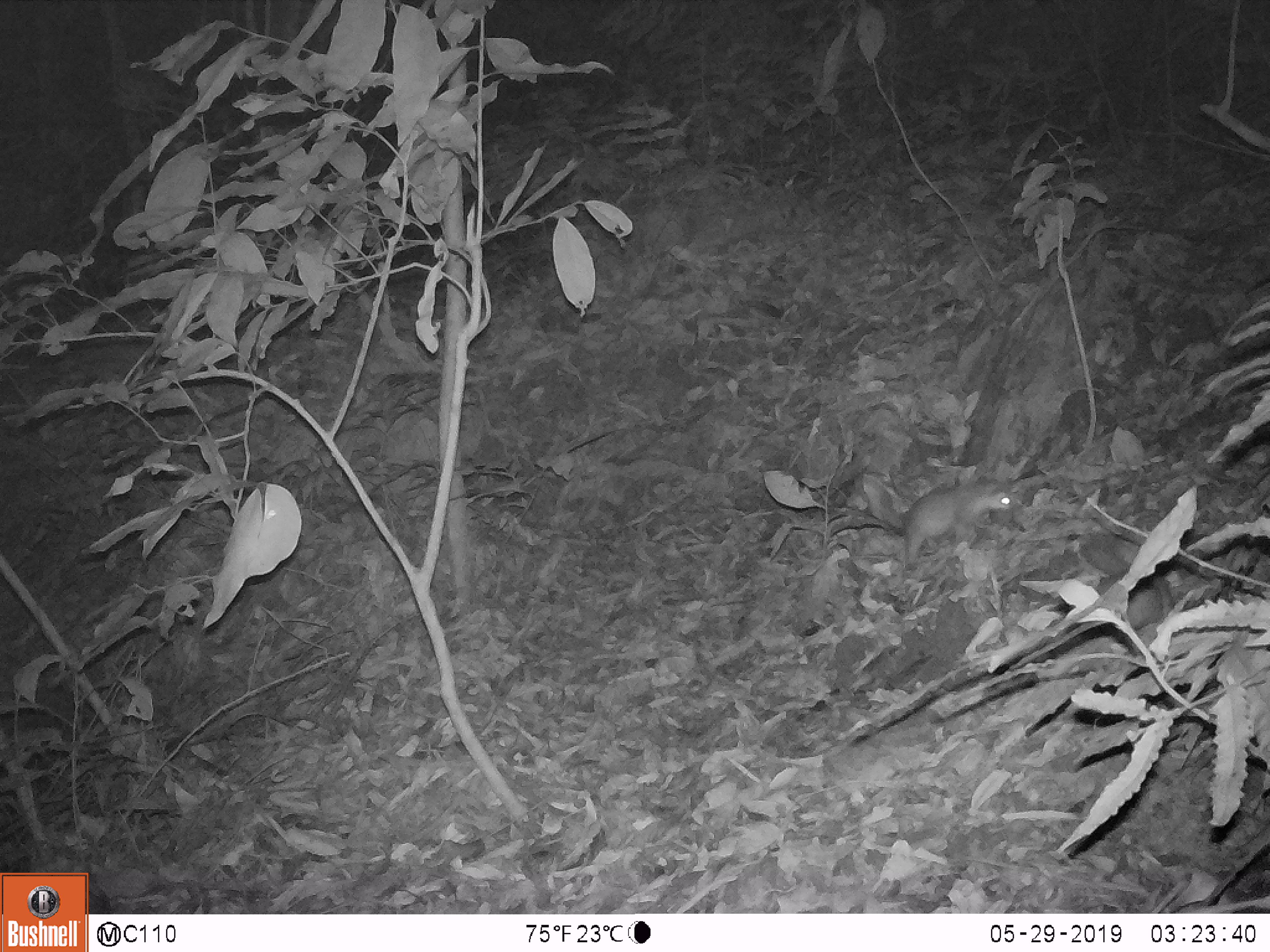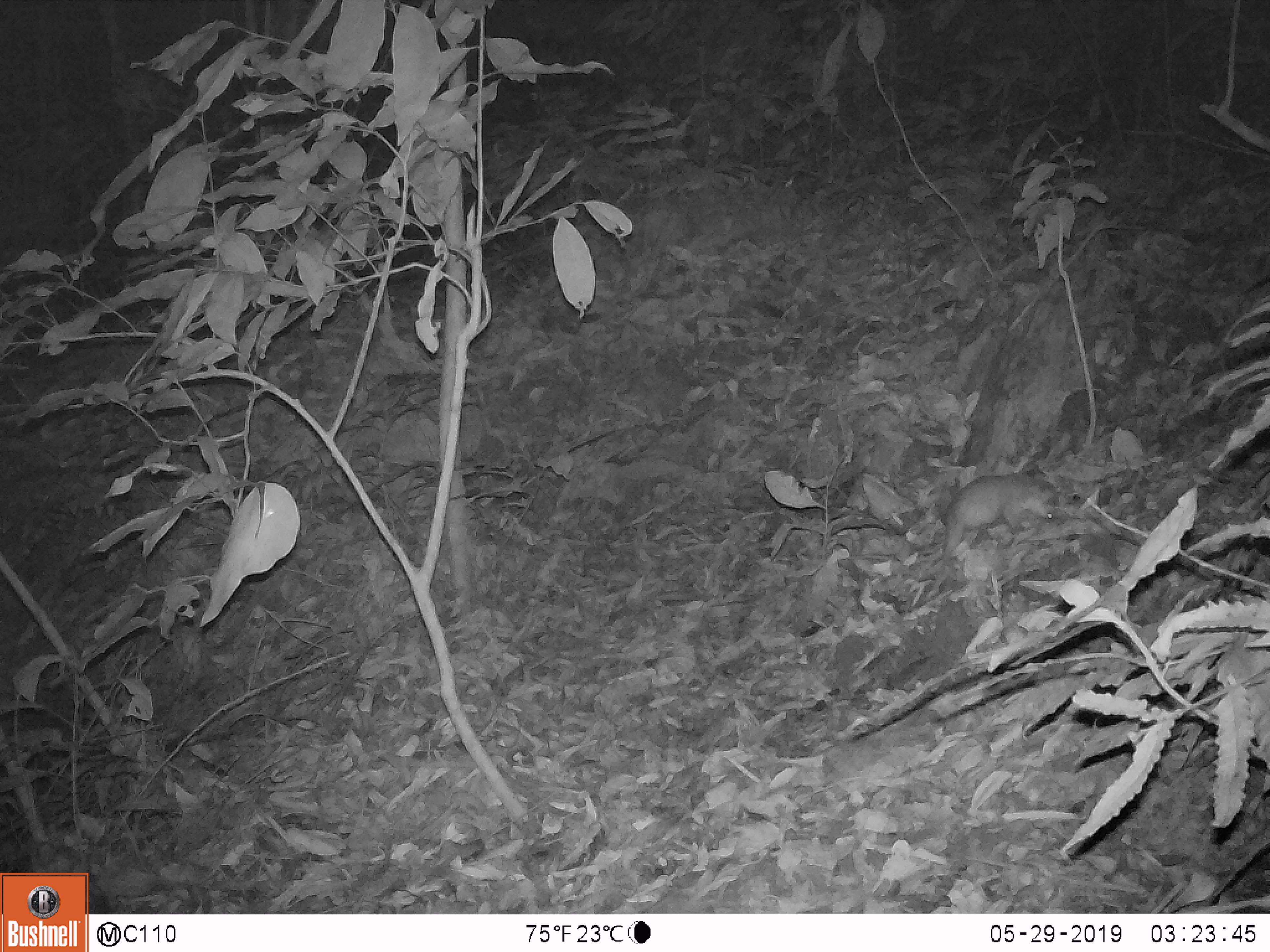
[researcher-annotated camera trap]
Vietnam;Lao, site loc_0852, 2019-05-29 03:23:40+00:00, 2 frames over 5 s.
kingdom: Animalia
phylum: Chordata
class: Mammalia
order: Carnivora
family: Mustelidae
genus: Melogale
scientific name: Melogale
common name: ferret badger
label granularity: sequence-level